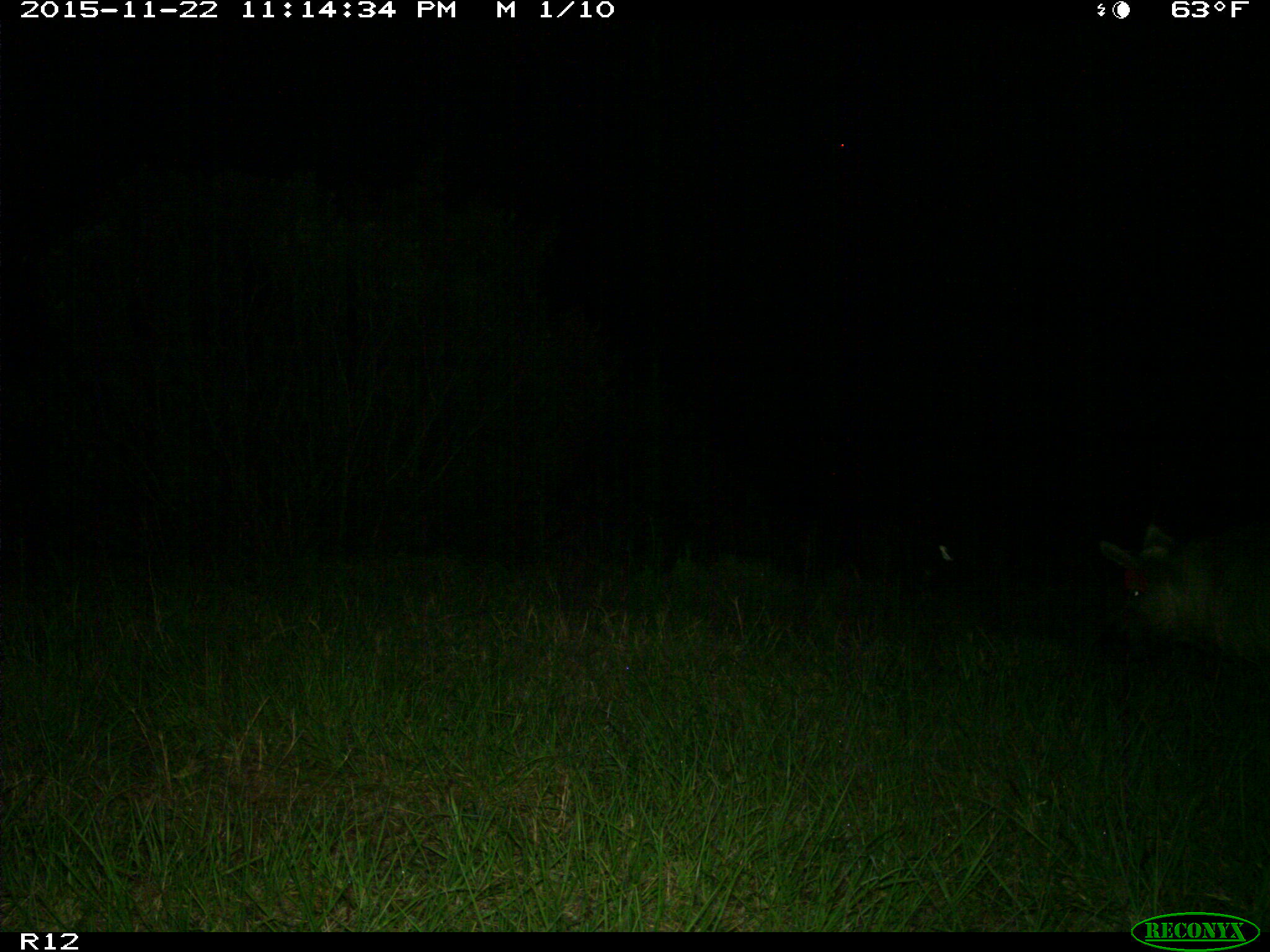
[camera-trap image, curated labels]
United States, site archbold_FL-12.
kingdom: Animalia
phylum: Chordata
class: Mammalia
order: Artiodactyla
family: Suidae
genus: Sus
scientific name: Sus scrofa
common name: wild boar